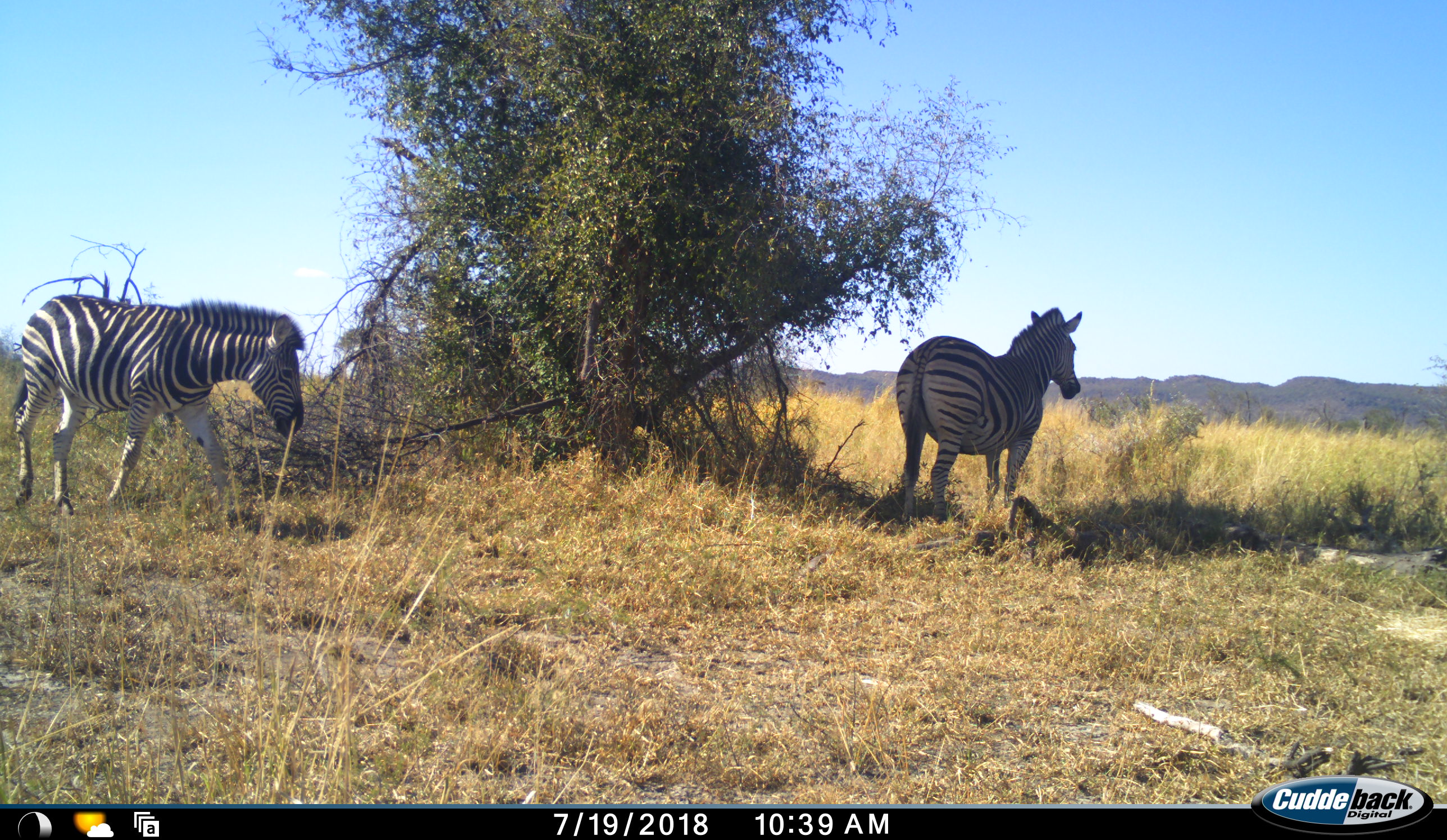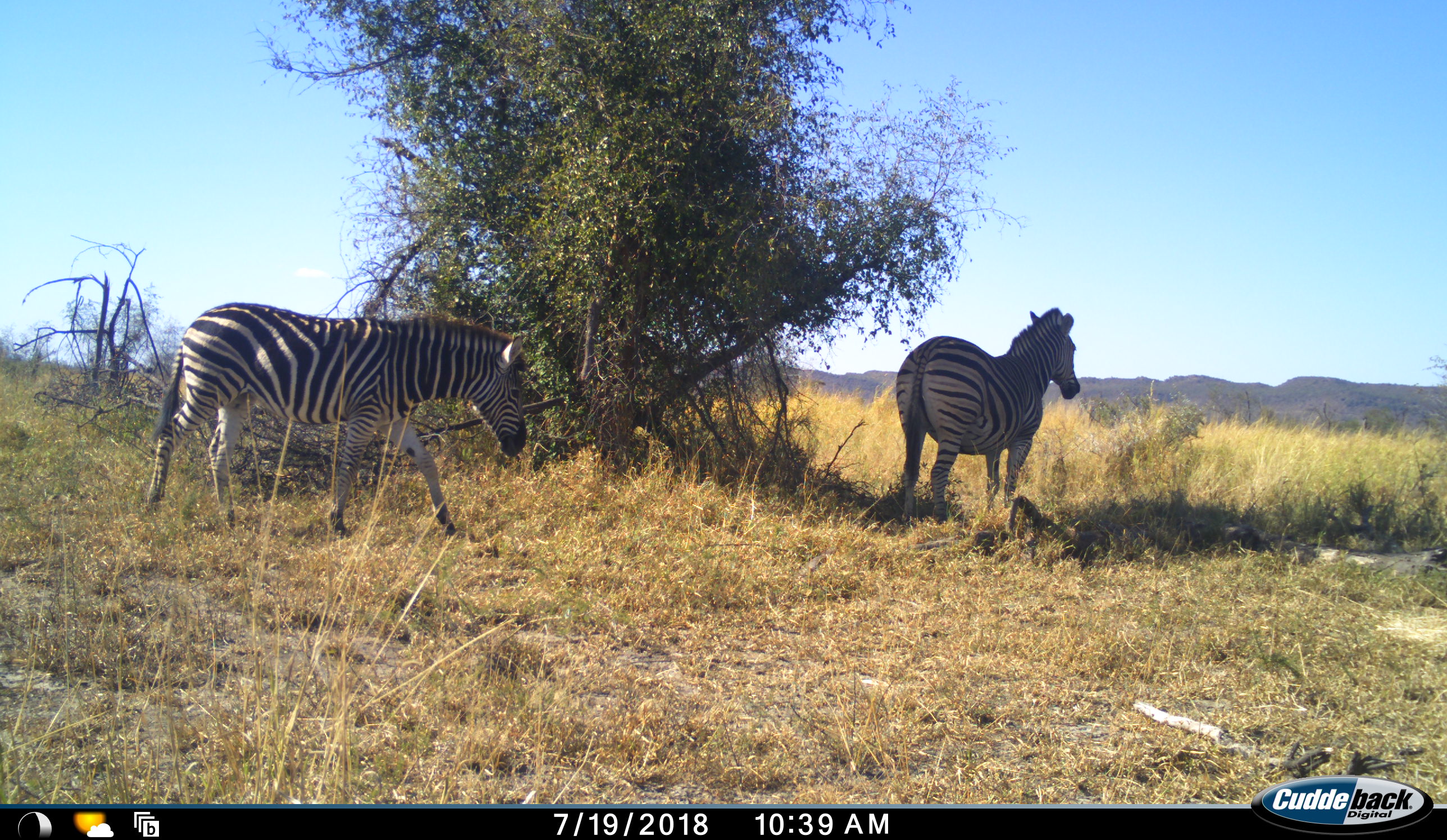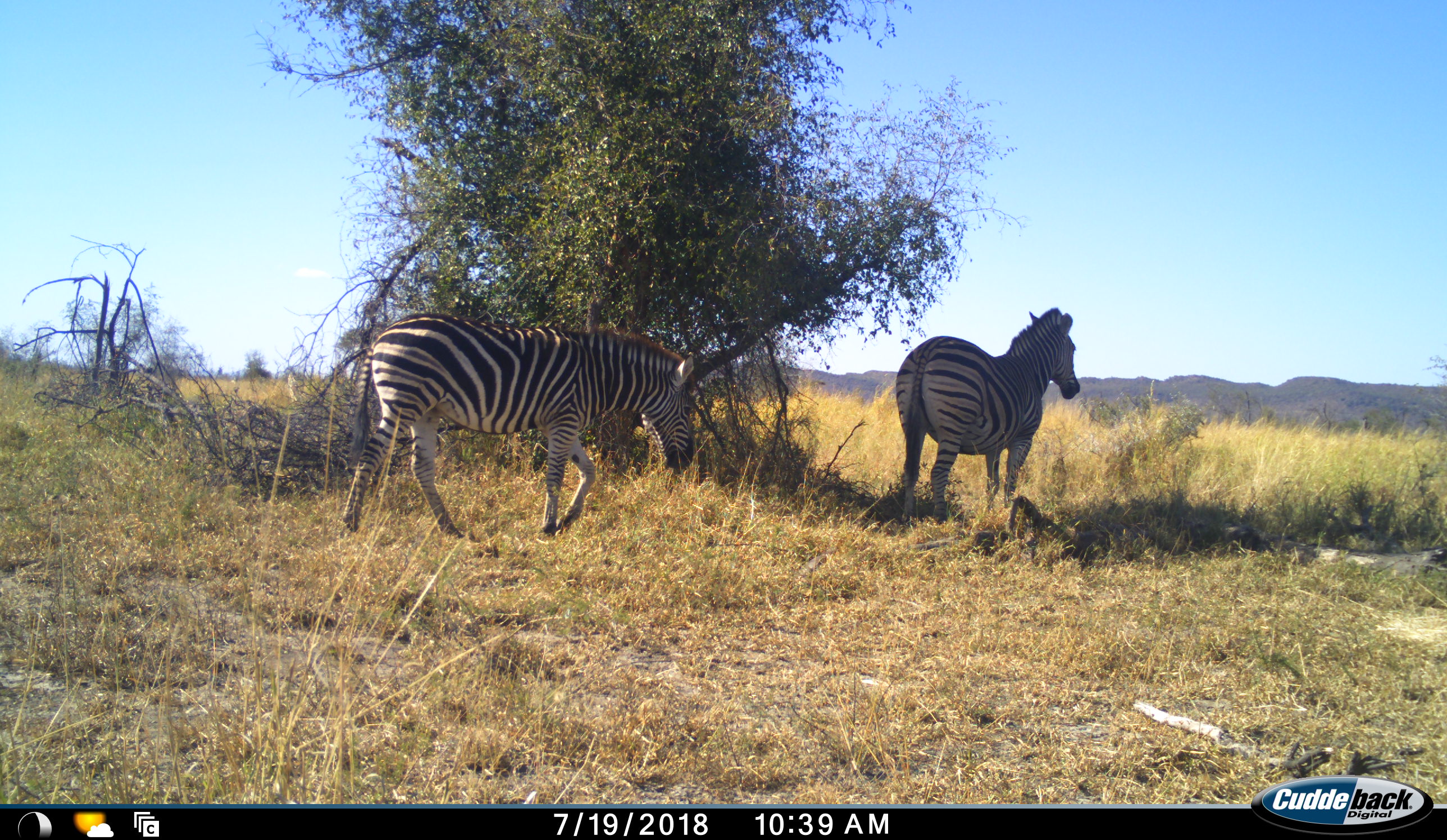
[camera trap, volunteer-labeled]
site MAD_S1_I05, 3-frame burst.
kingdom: Animalia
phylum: Chordata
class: Mammalia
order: Perissodactyla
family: Equidae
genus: Equus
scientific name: Equus quagga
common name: plains zebra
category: zebraplains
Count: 2.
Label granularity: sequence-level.